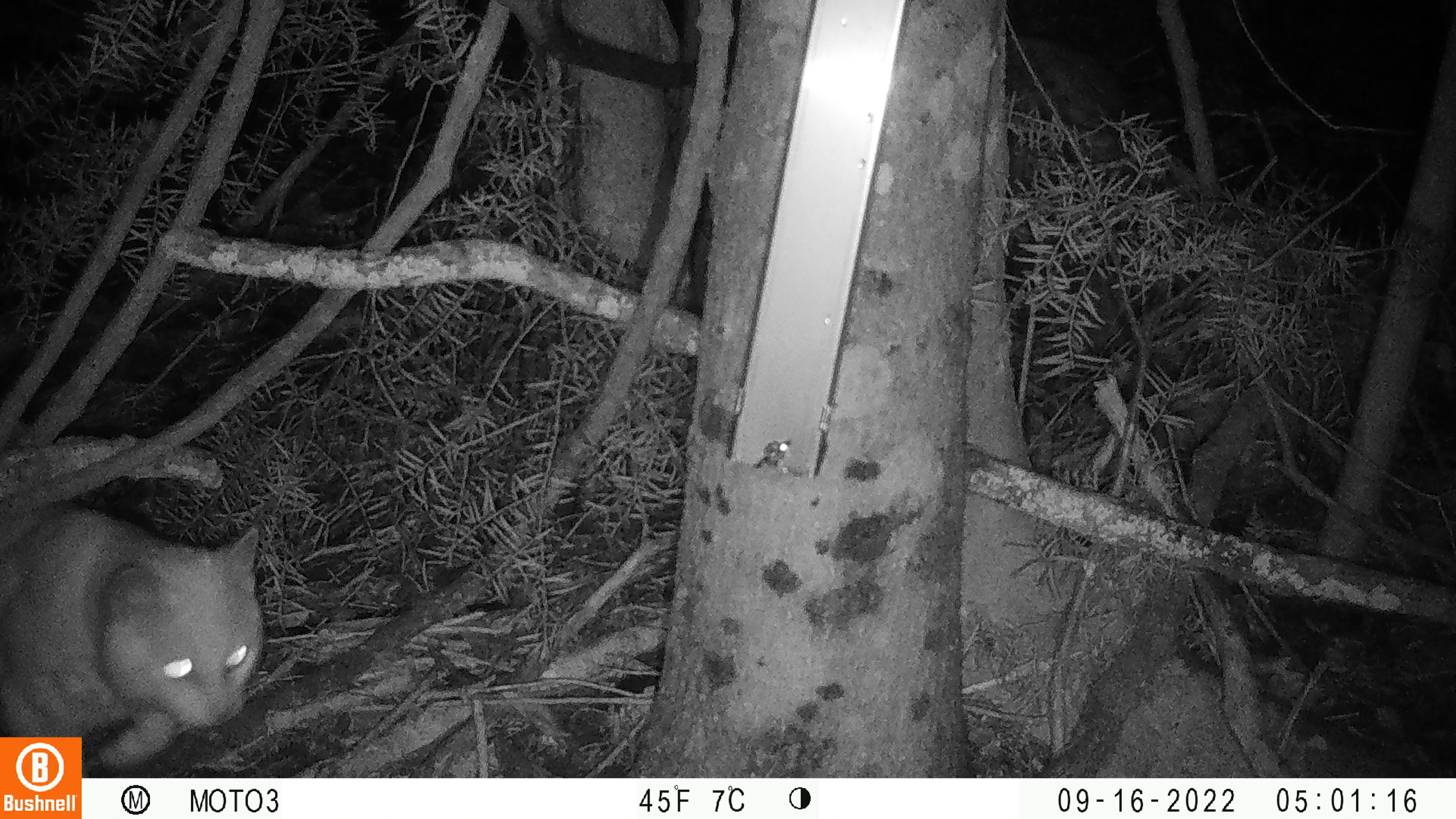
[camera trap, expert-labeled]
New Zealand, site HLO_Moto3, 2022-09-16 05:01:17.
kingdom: Animalia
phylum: Chordata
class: Mammalia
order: Carnivora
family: Felidae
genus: Felis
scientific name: Felis catus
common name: domestic cat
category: cat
Cat (domestic cat) (Felis catus).